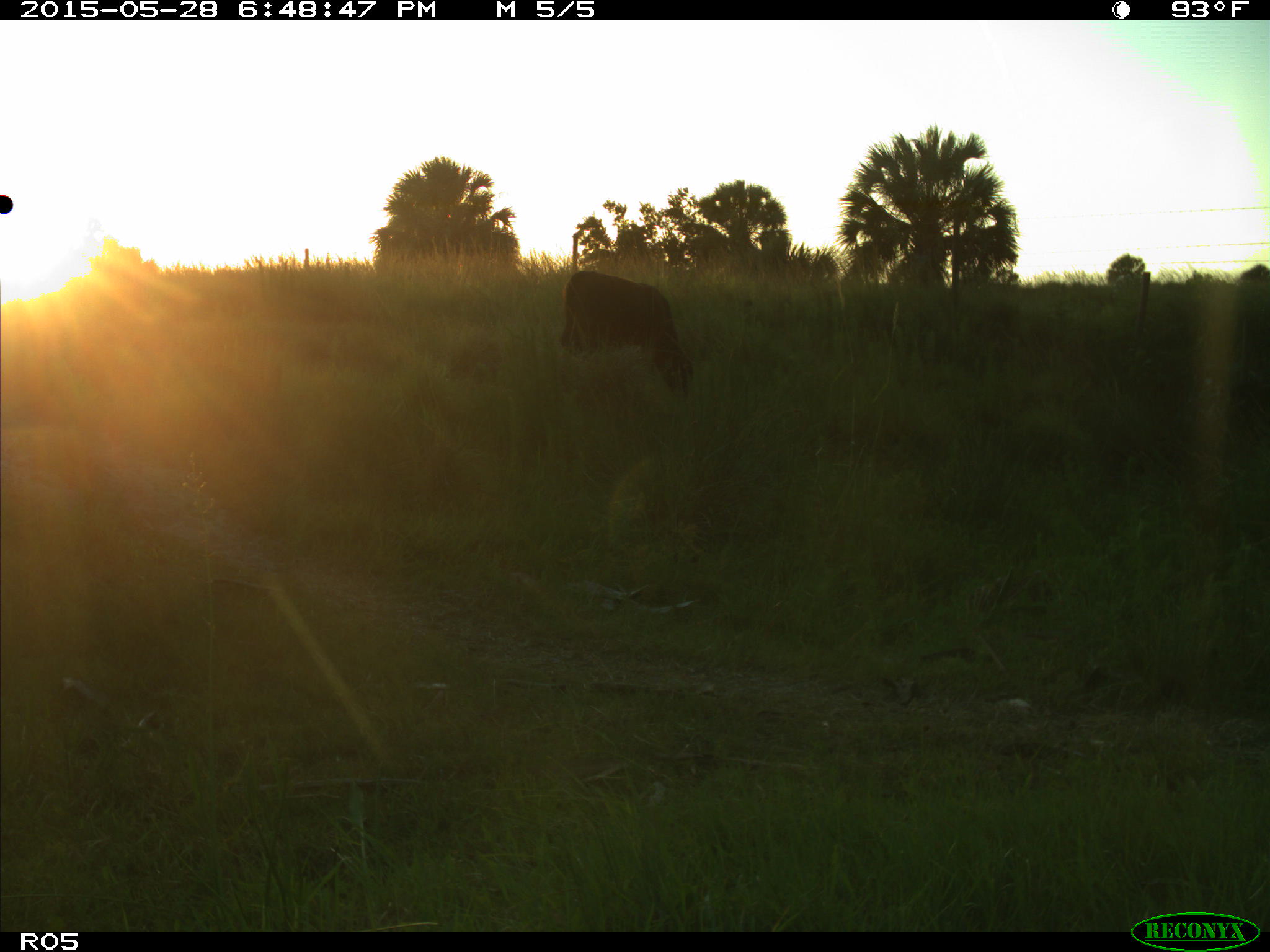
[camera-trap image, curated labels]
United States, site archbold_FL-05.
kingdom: Animalia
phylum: Chordata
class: Mammalia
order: Artiodactyla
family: Bovidae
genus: Bos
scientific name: Bos taurus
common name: domestic cow